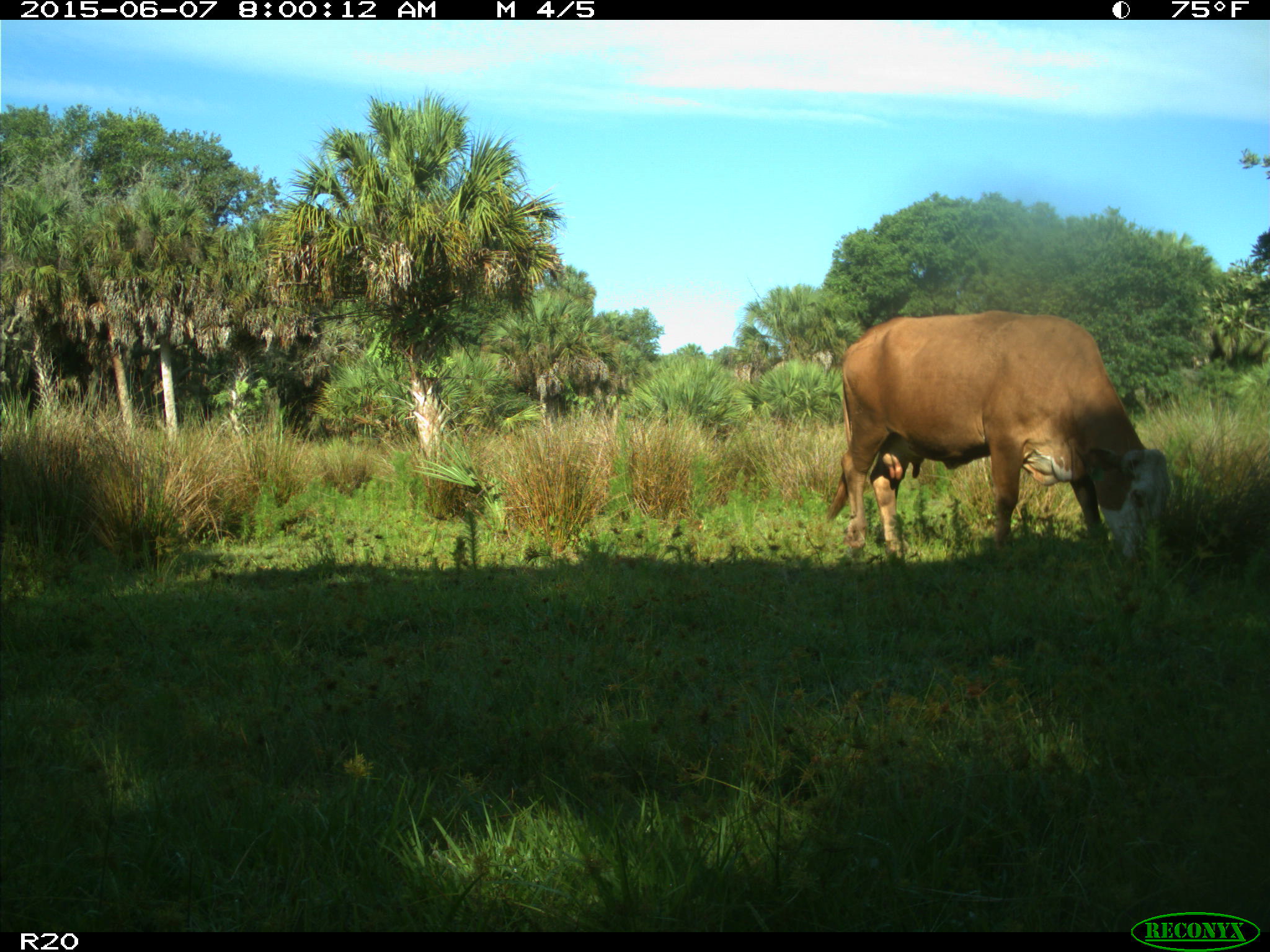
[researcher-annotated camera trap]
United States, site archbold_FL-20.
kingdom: Animalia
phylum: Chordata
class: Mammalia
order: Artiodactyla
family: Bovidae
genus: Bos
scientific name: Bos taurus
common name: domestic cow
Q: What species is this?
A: Bos taurus (domestic cow).